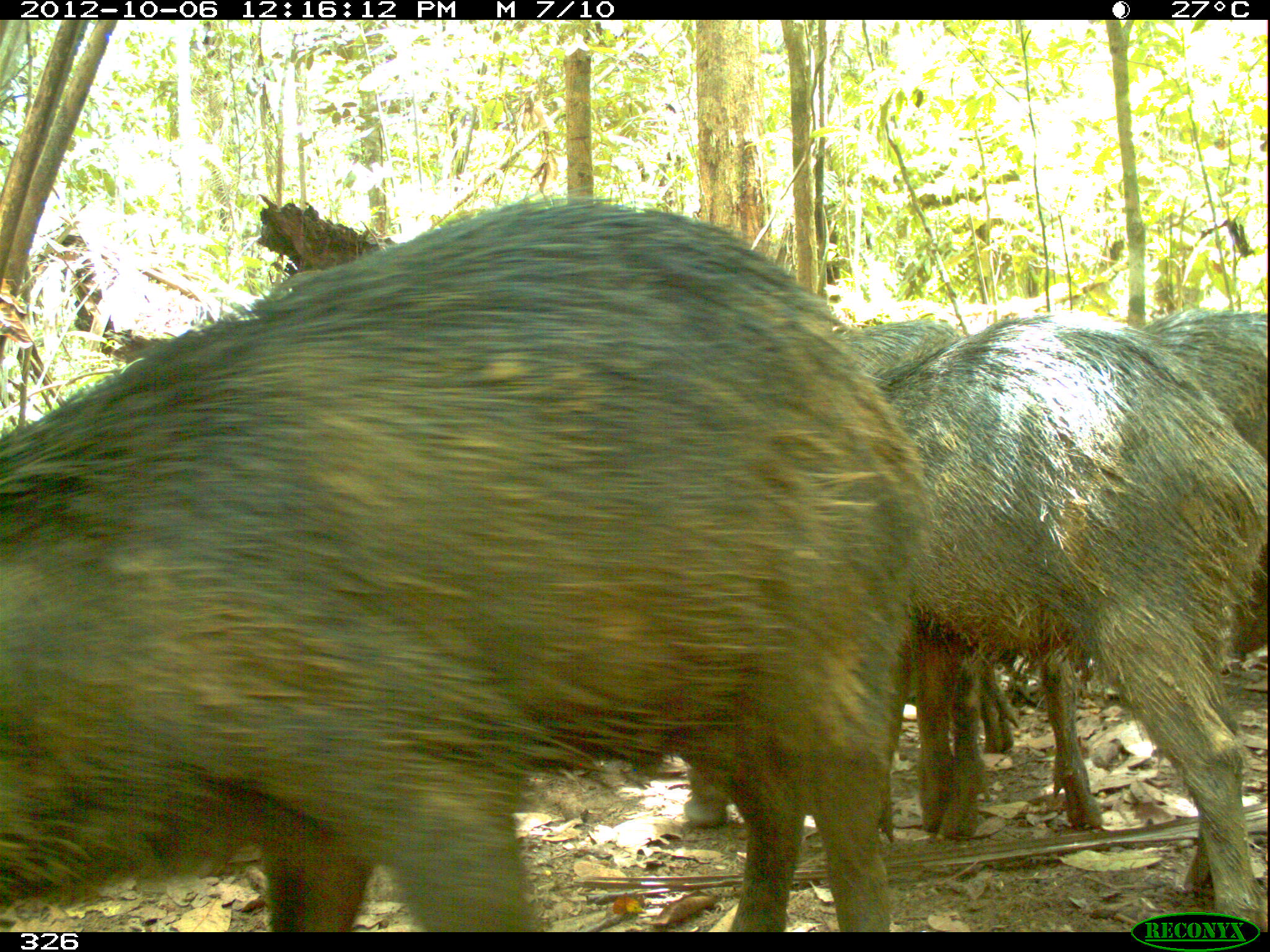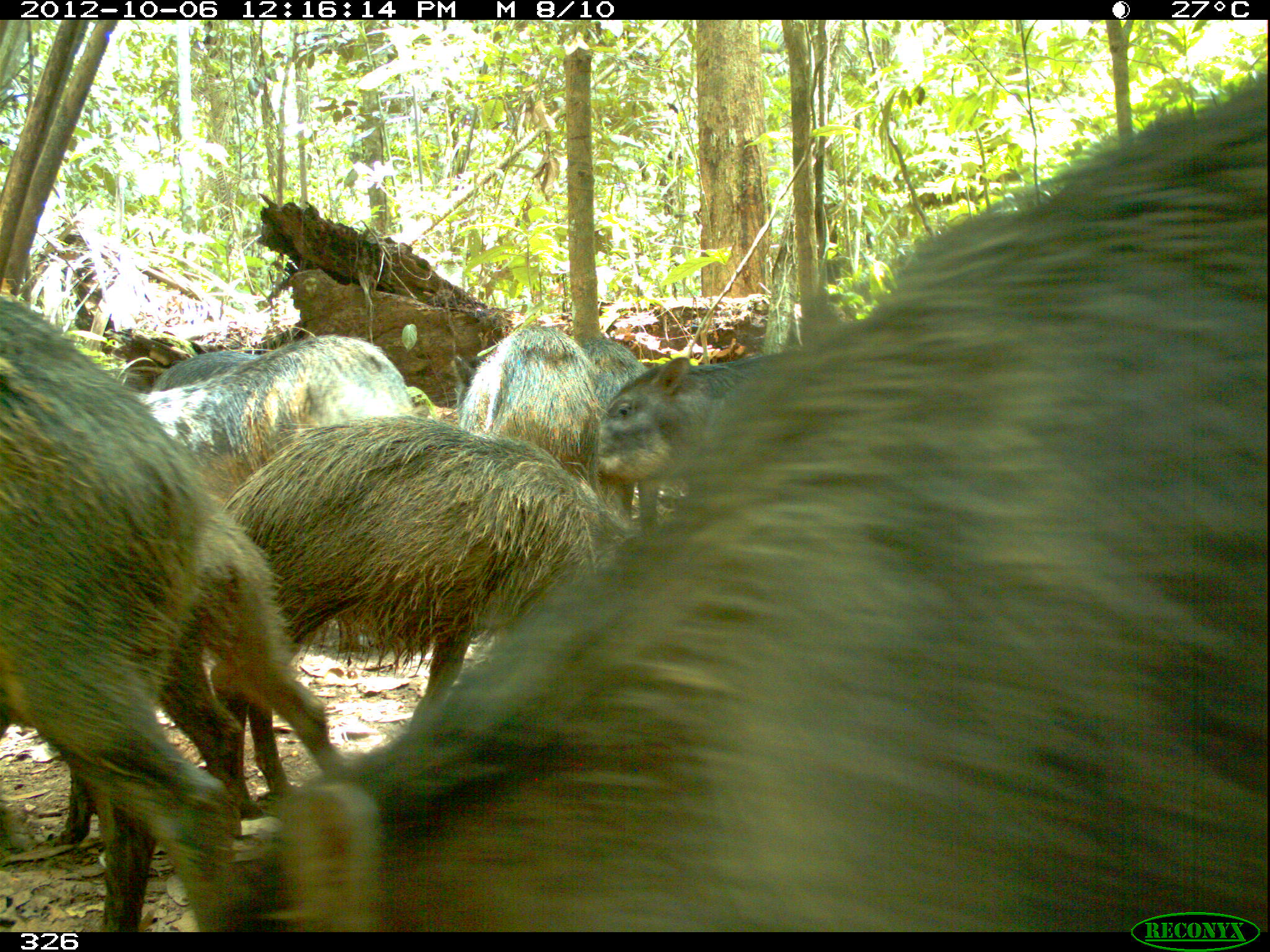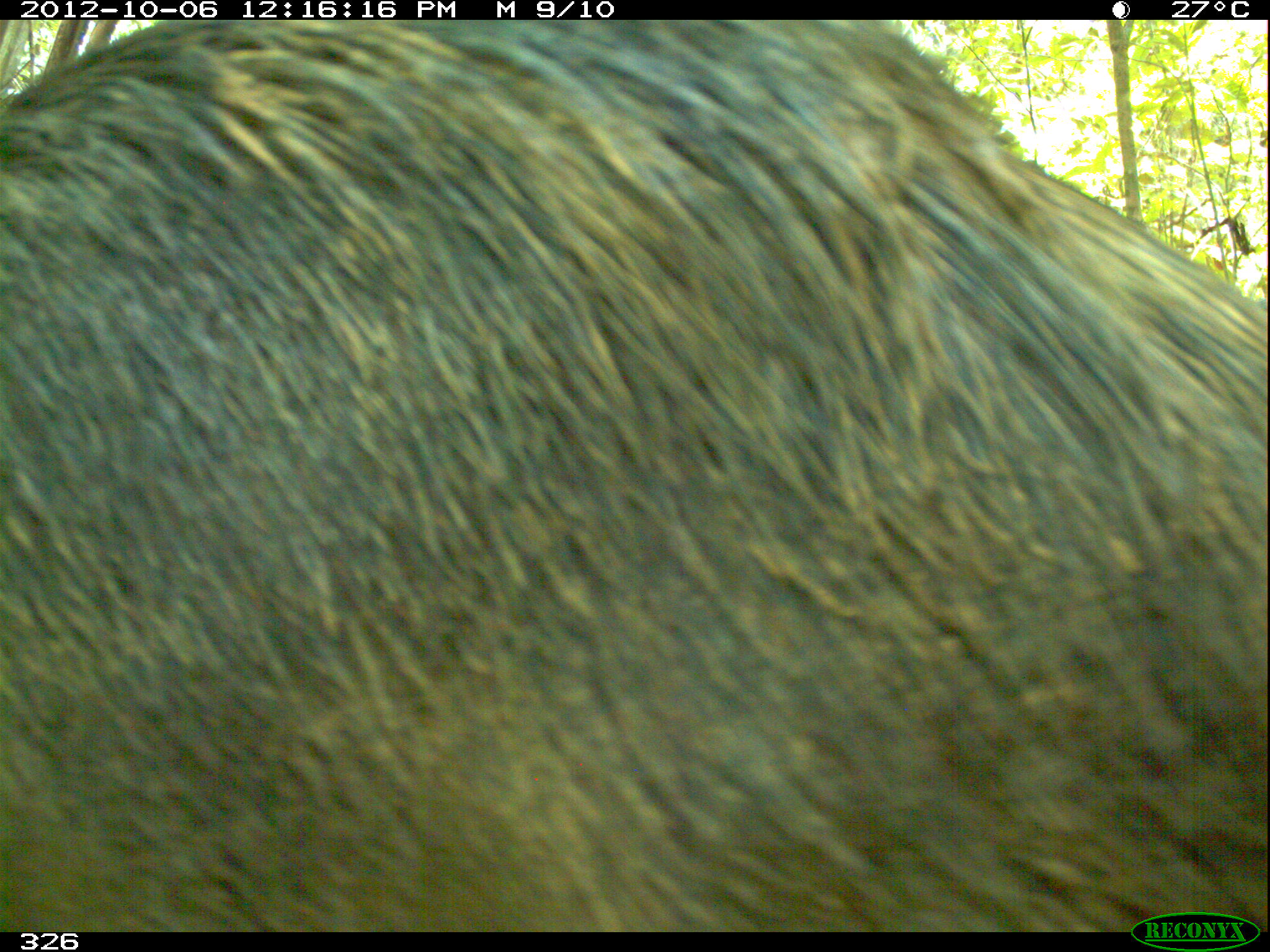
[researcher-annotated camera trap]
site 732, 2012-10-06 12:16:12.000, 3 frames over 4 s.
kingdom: Animalia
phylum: Chordata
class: Mammalia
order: Artiodactyla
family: Tayassuidae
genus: Tayassu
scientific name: Tayassu pecari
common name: white-lipped peccary